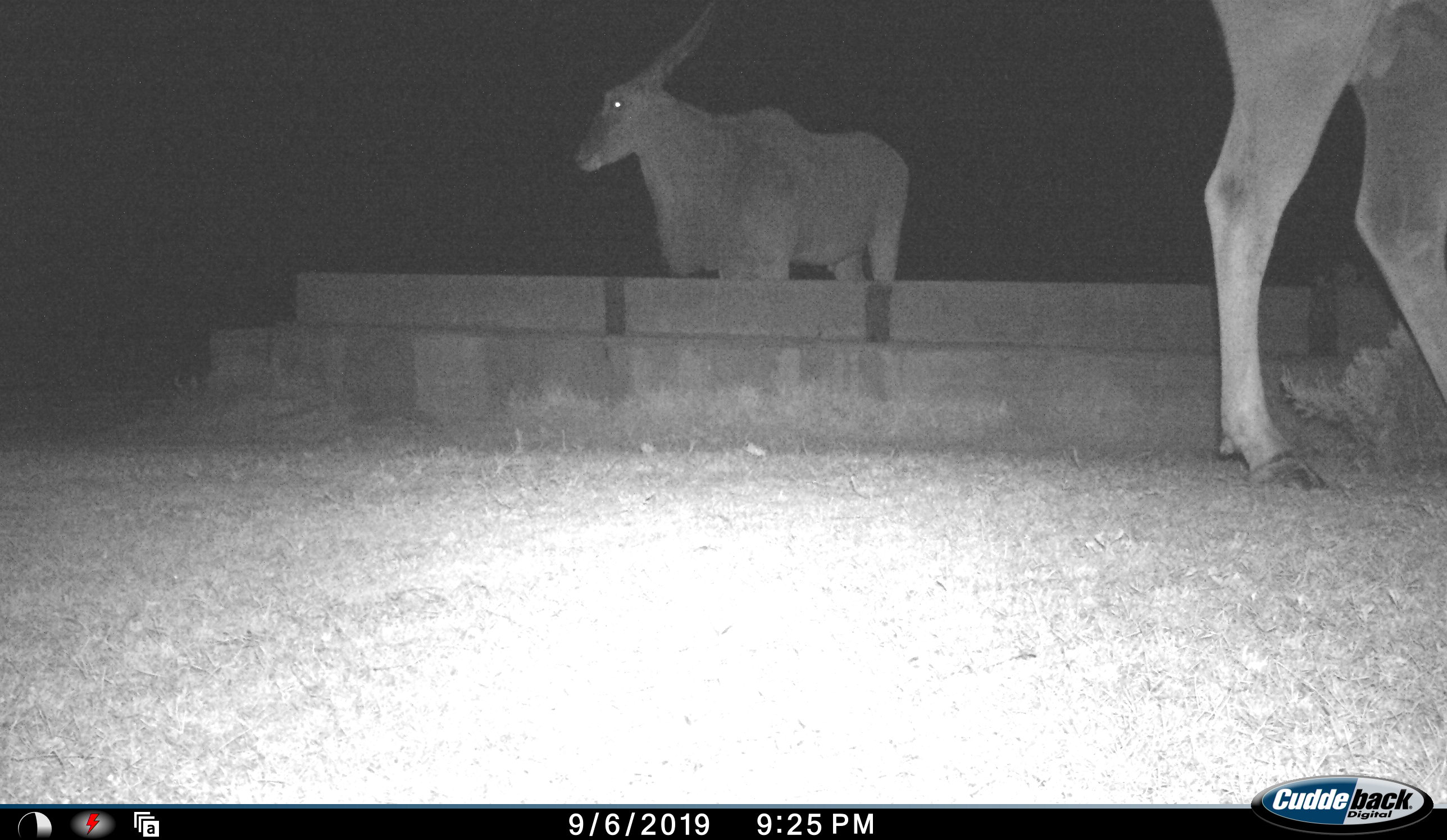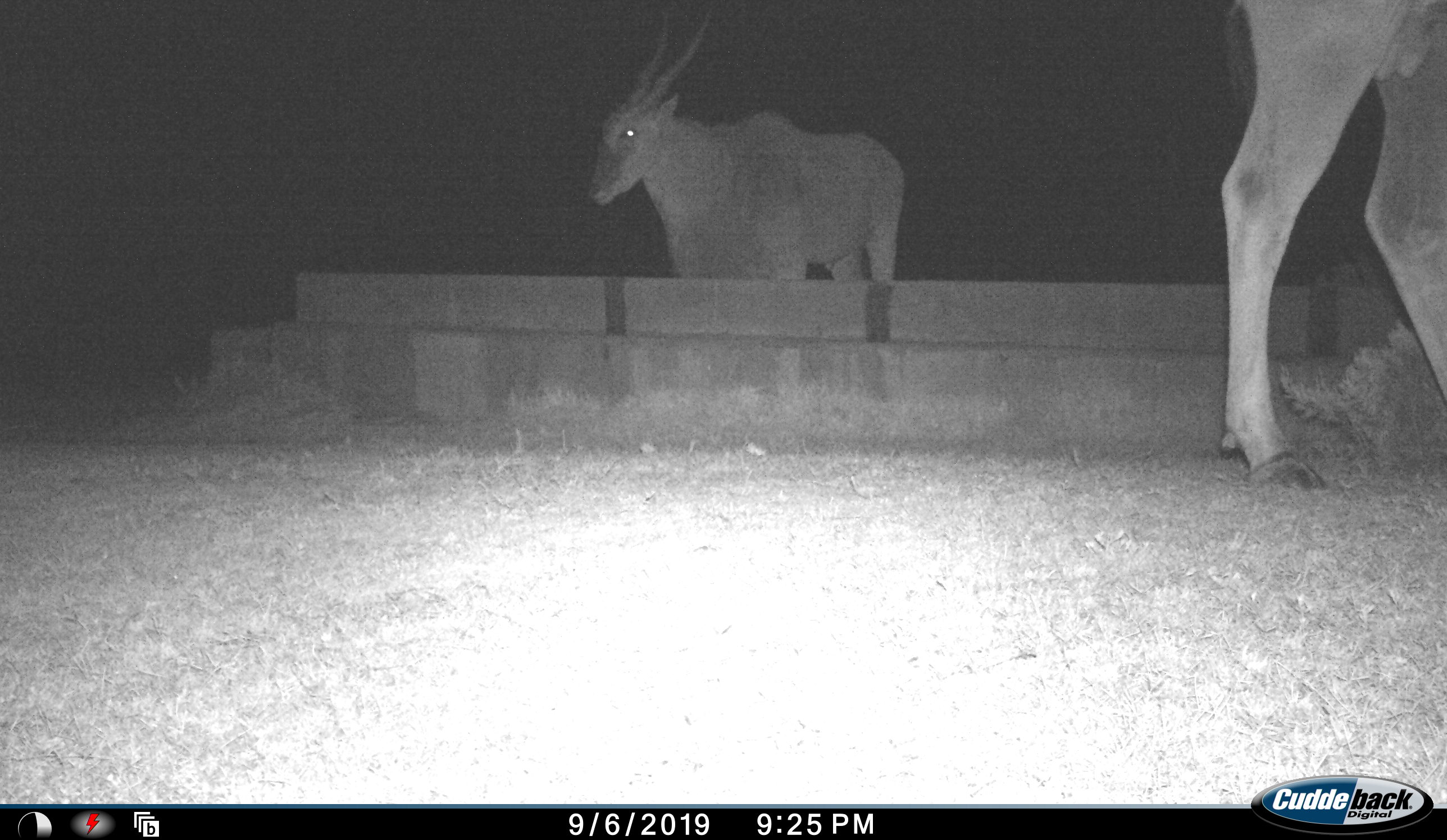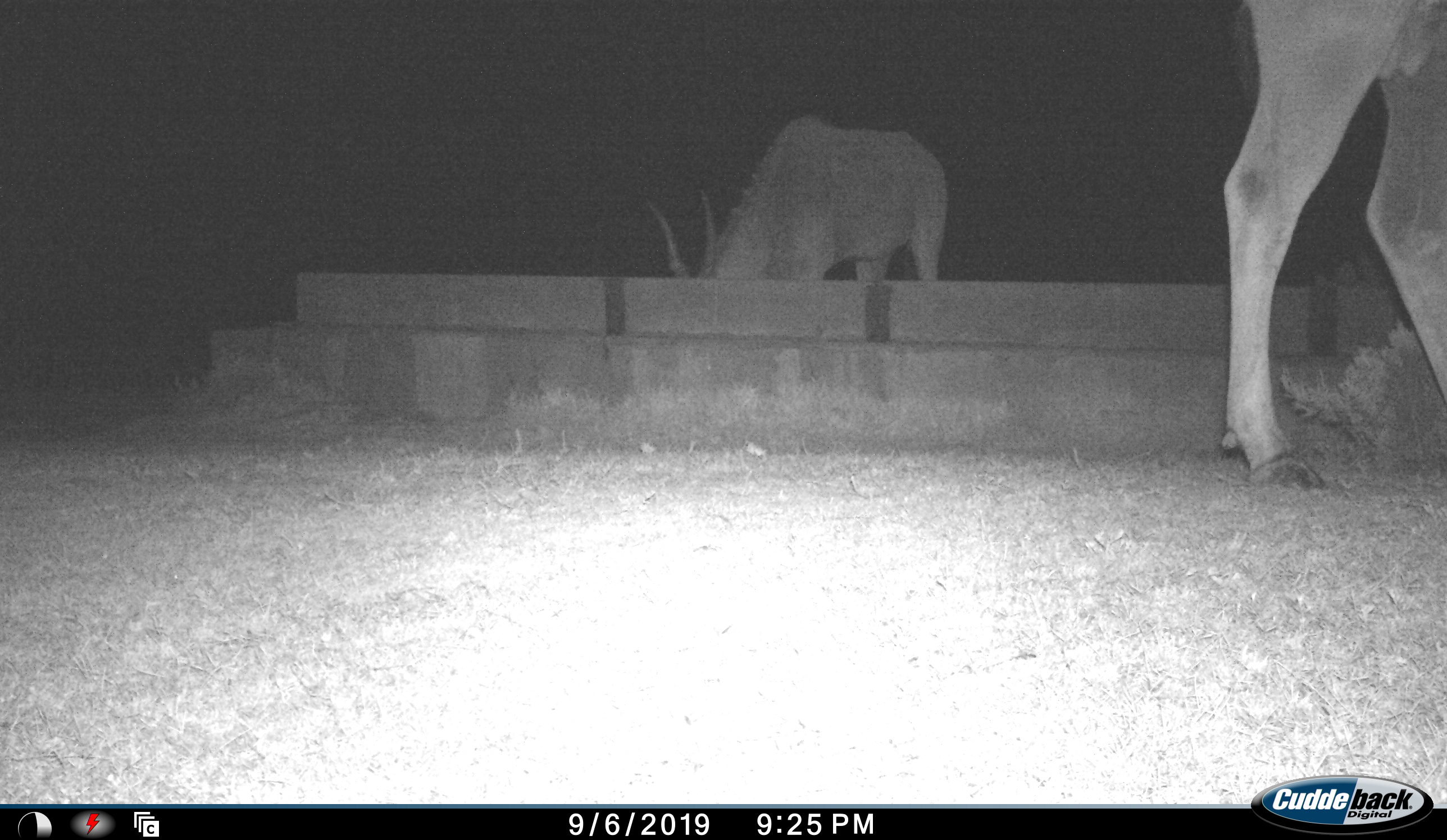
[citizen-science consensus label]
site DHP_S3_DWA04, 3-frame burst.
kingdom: Animalia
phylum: Chordata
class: Mammalia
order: Artiodactyla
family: Bovidae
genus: Tragelaphus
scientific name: Tragelaphus oryx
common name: eland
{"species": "eland (Tragelaphus oryx)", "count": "2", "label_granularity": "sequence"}